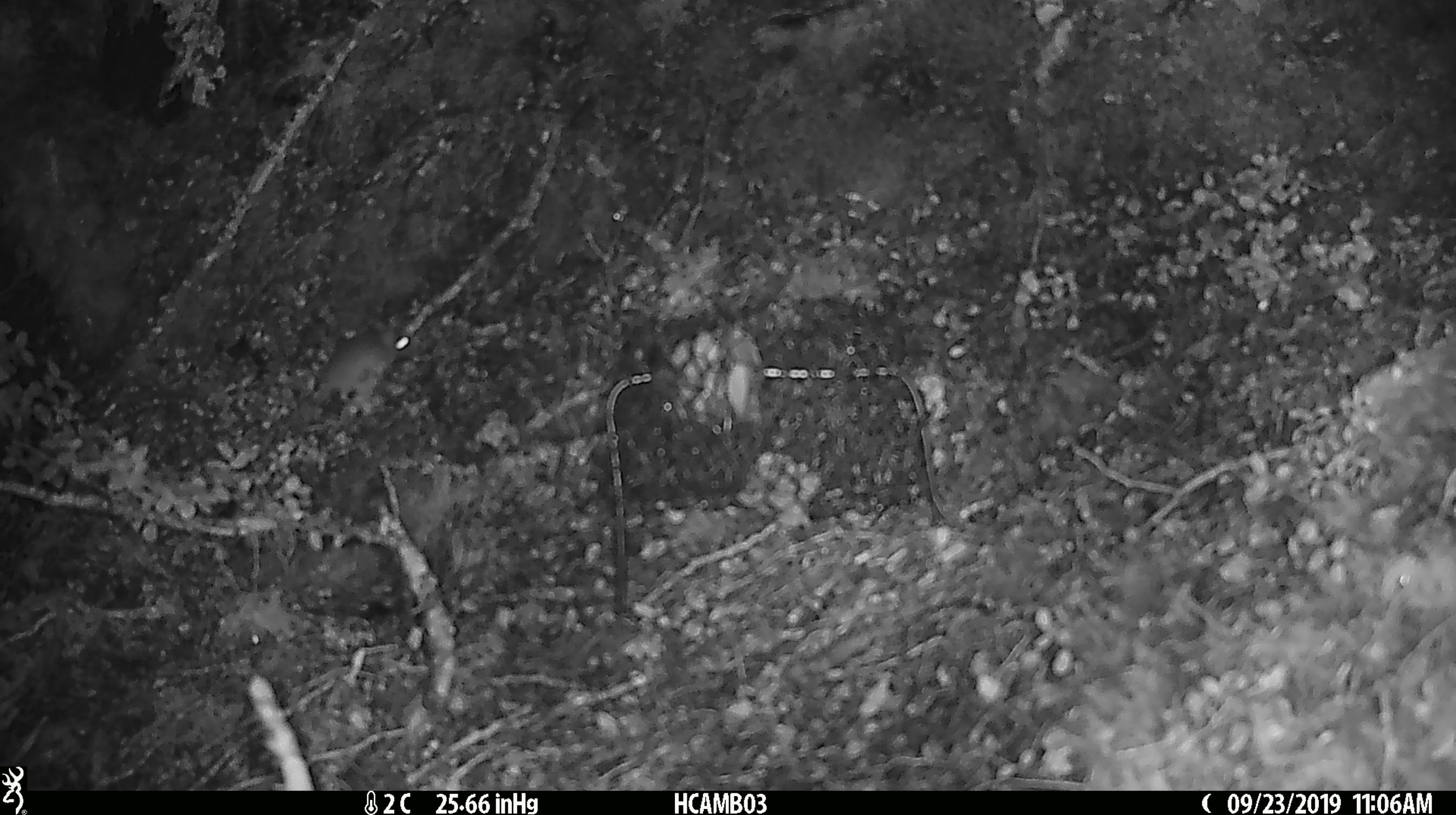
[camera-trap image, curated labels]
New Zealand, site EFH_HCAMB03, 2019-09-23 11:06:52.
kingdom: Animalia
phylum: Chordata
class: Mammalia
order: Rodentia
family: Muridae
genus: Mus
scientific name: Mus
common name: mouse